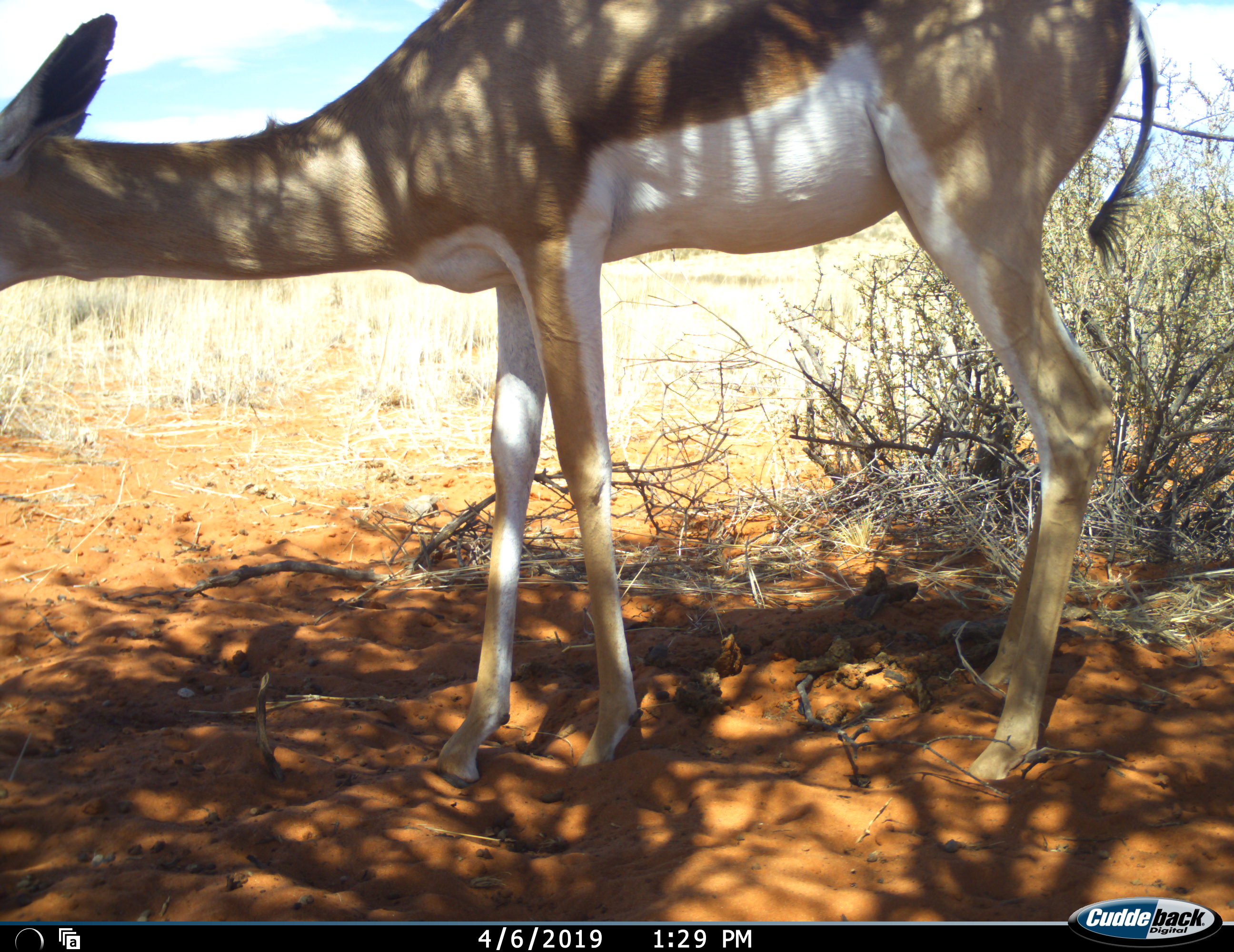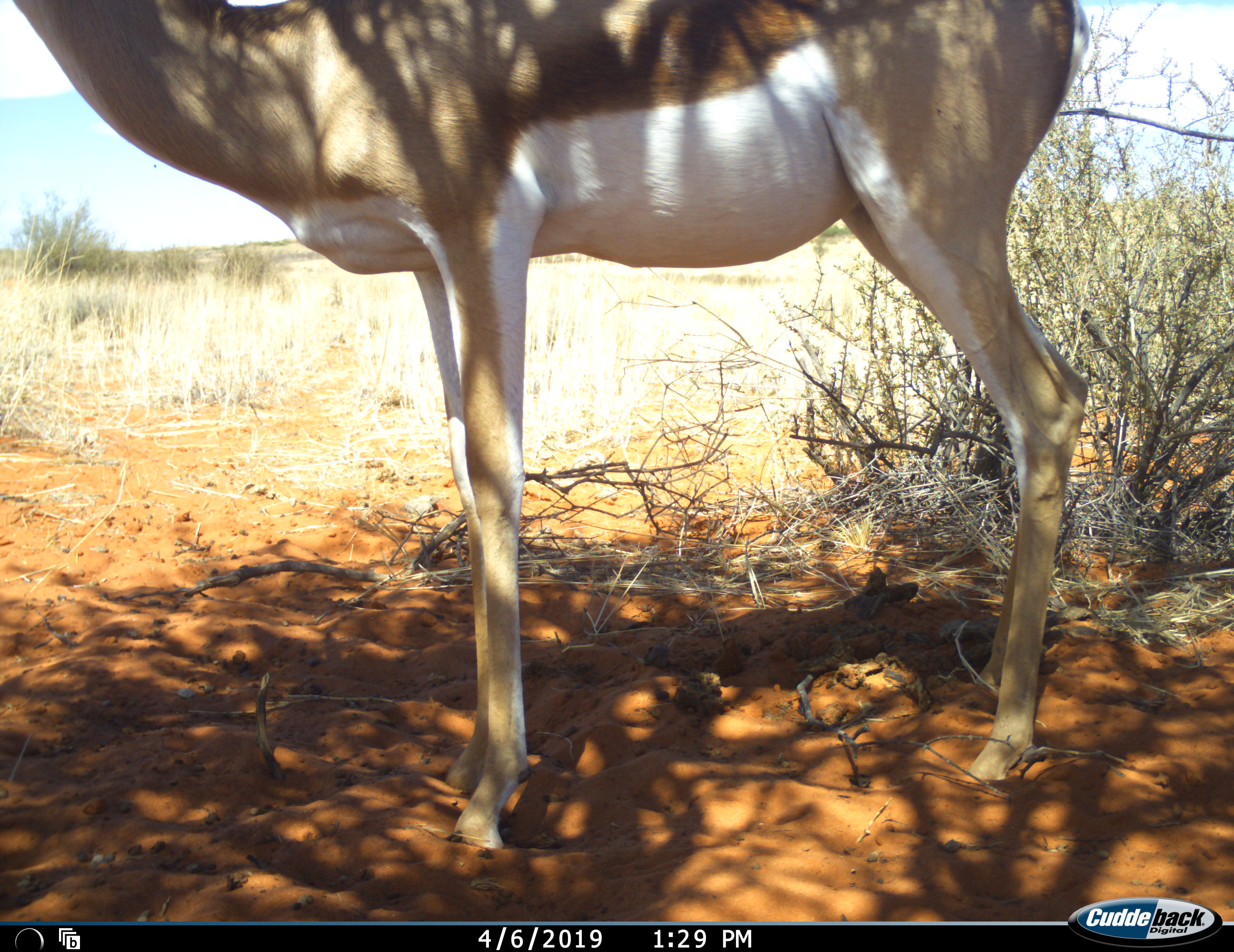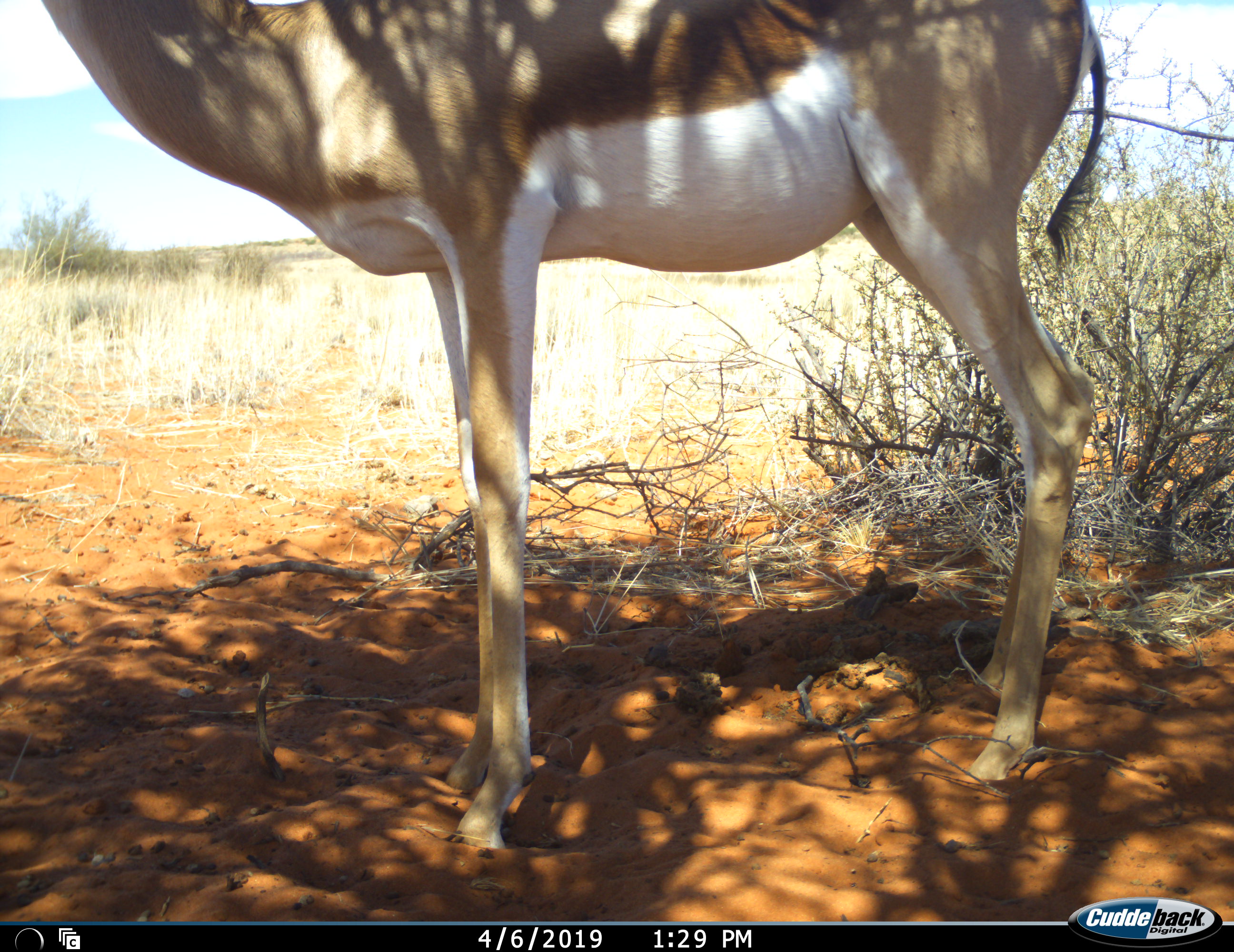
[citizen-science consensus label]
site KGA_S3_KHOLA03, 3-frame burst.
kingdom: Animalia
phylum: Chordata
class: Mammalia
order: Artiodactyla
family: Bovidae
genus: Antidorcas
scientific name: Antidorcas marsupialis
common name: springbok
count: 1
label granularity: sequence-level